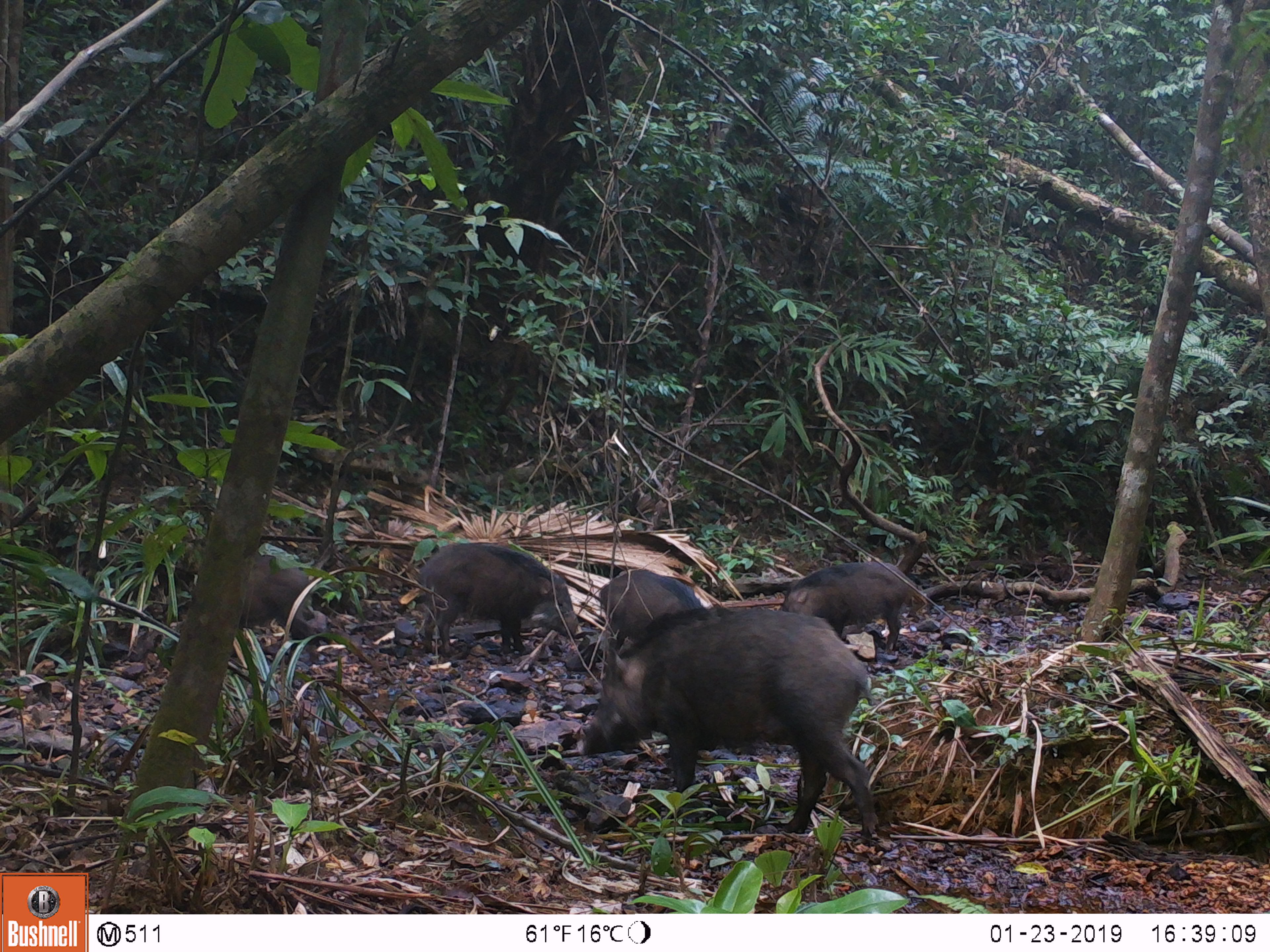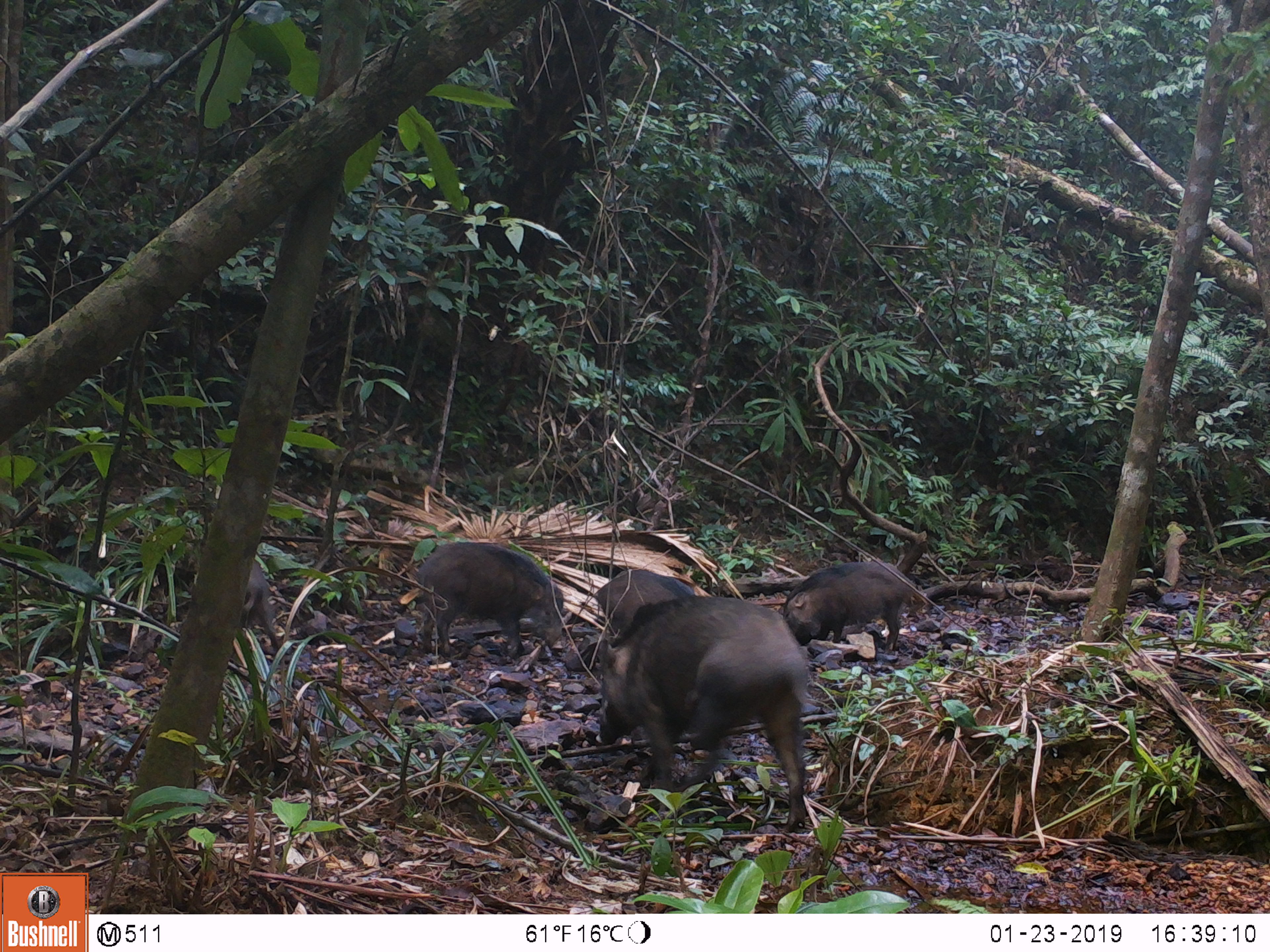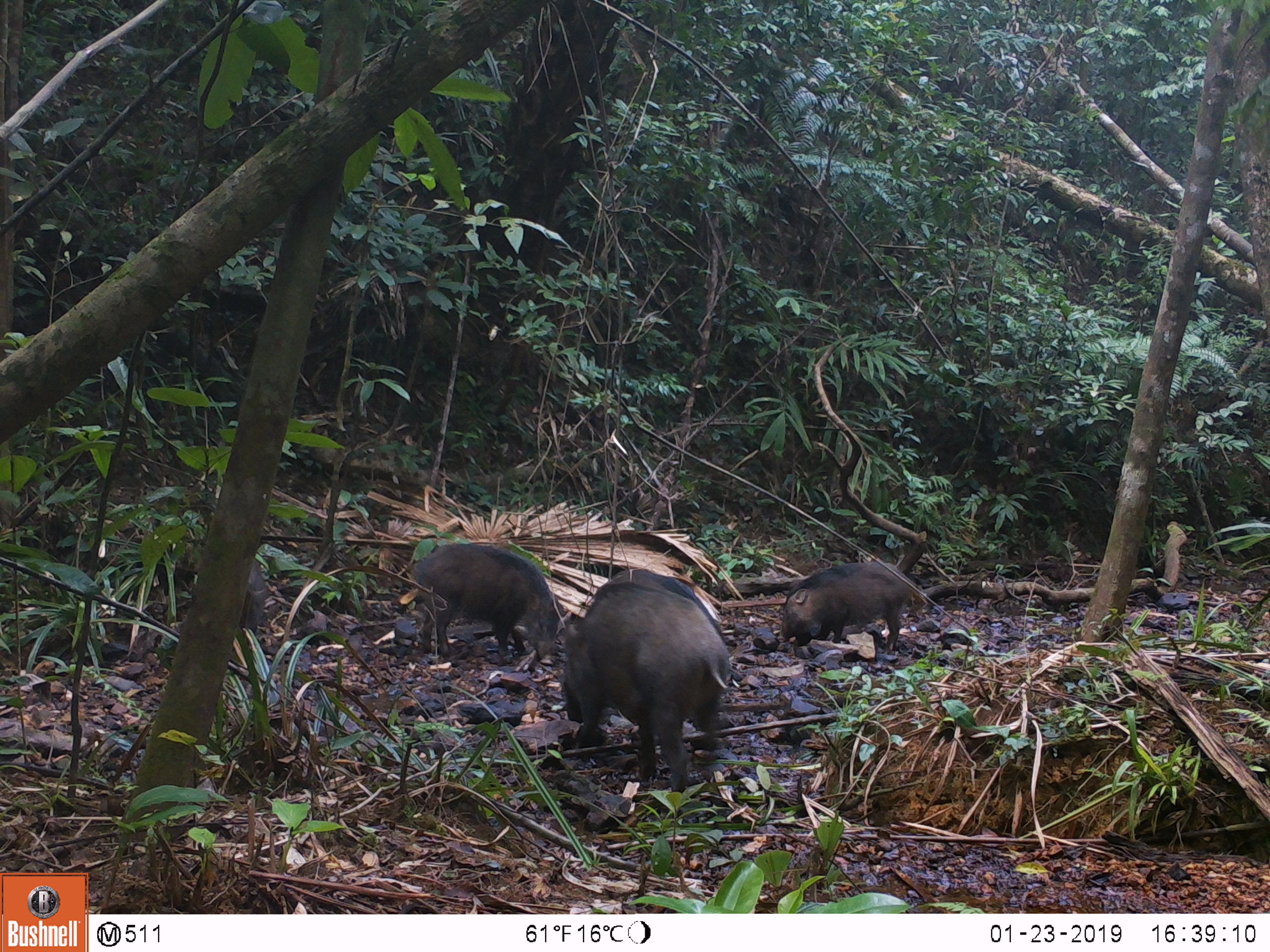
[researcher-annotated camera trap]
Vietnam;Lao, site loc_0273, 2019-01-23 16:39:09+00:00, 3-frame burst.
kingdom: Animalia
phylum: Chordata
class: Mammalia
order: Artiodactyla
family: Suidae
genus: Sus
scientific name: Sus scrofa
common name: eurasian wild pig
Eurasian wild pig (Sus scrofa). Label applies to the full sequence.